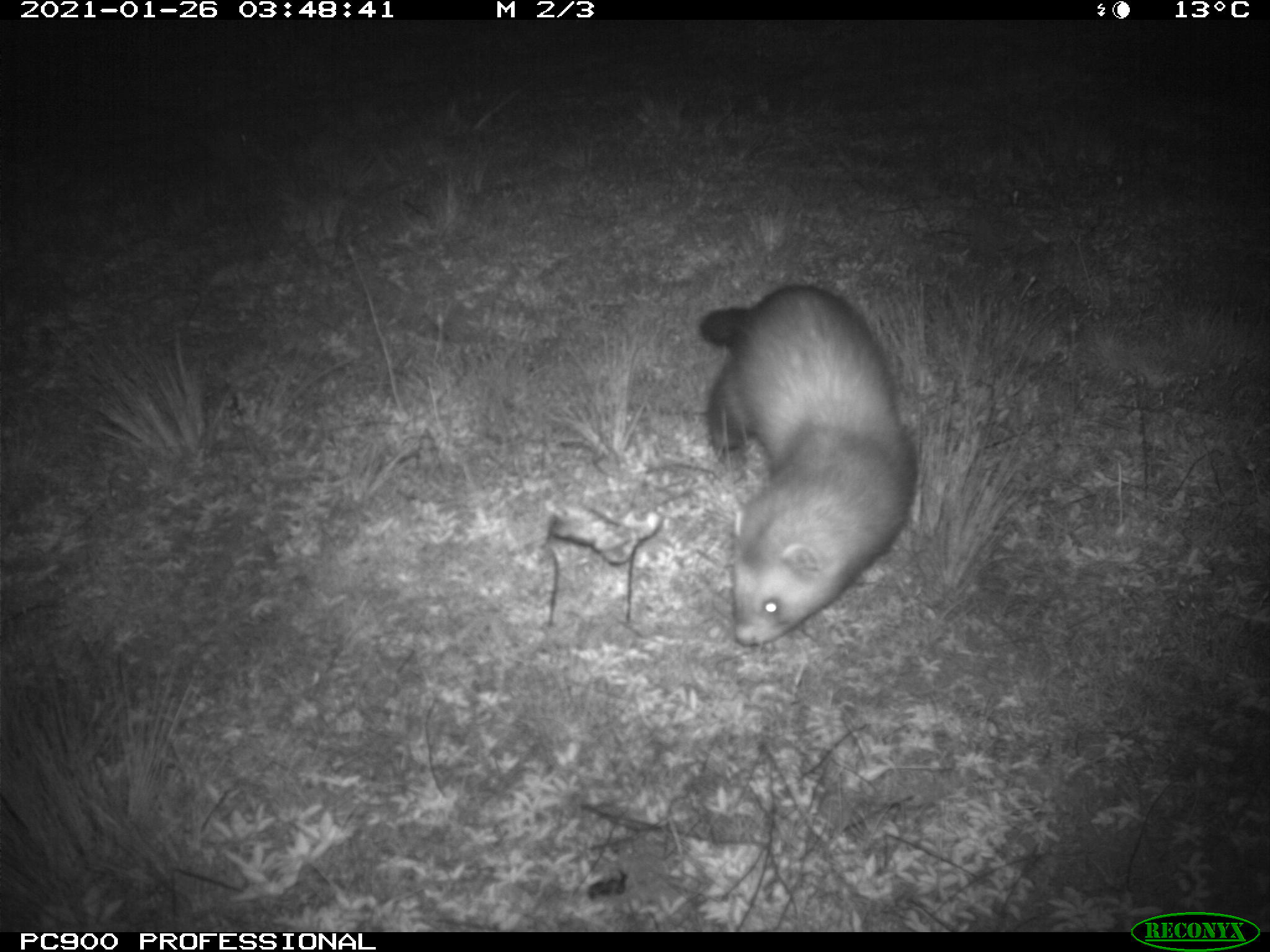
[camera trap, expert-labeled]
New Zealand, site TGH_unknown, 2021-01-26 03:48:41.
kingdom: Animalia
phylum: Chordata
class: Mammalia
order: Carnivora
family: Mustelidae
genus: Mustela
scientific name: Mustela furo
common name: ferret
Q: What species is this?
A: Ferret (Mustela furo).